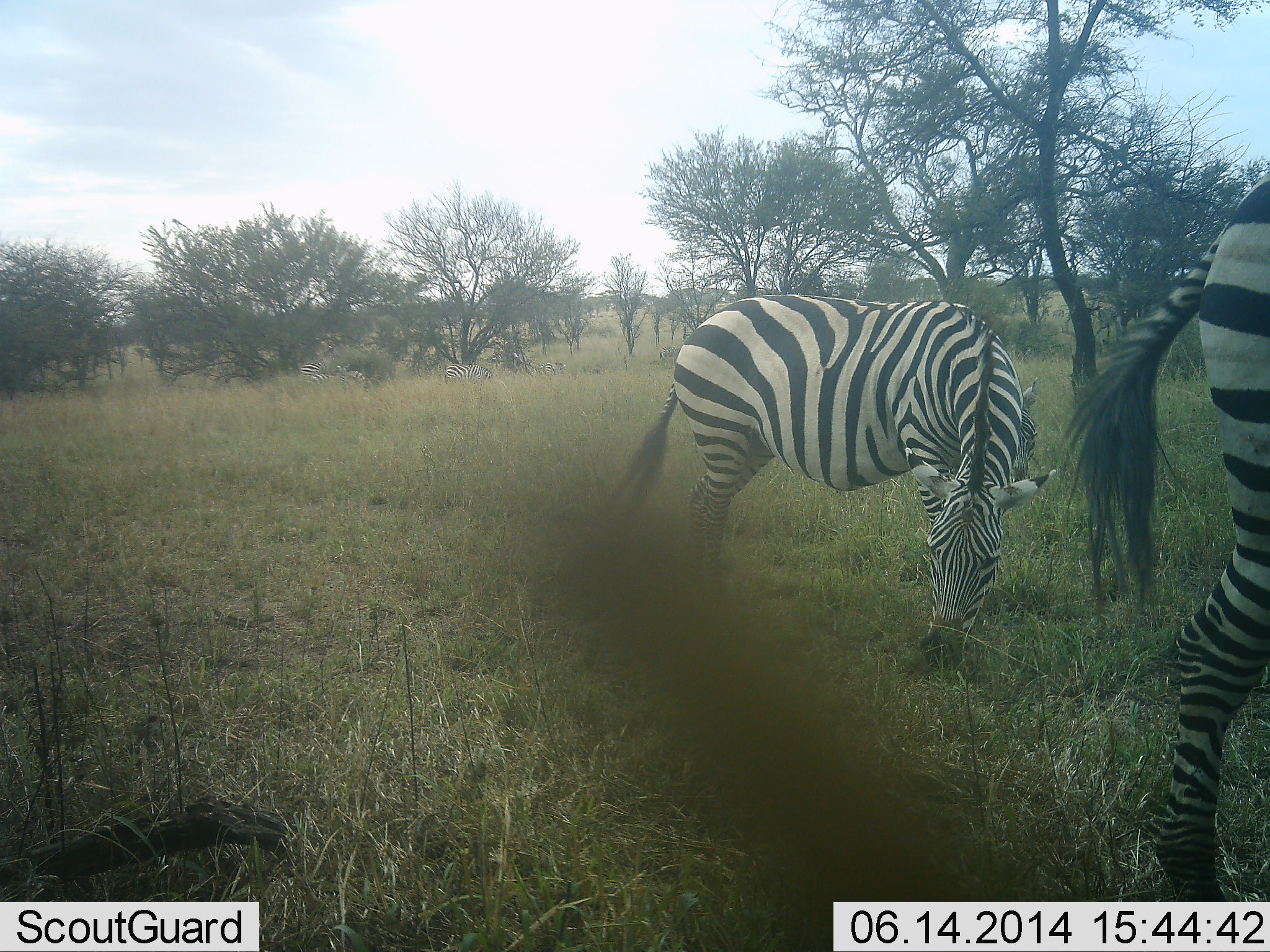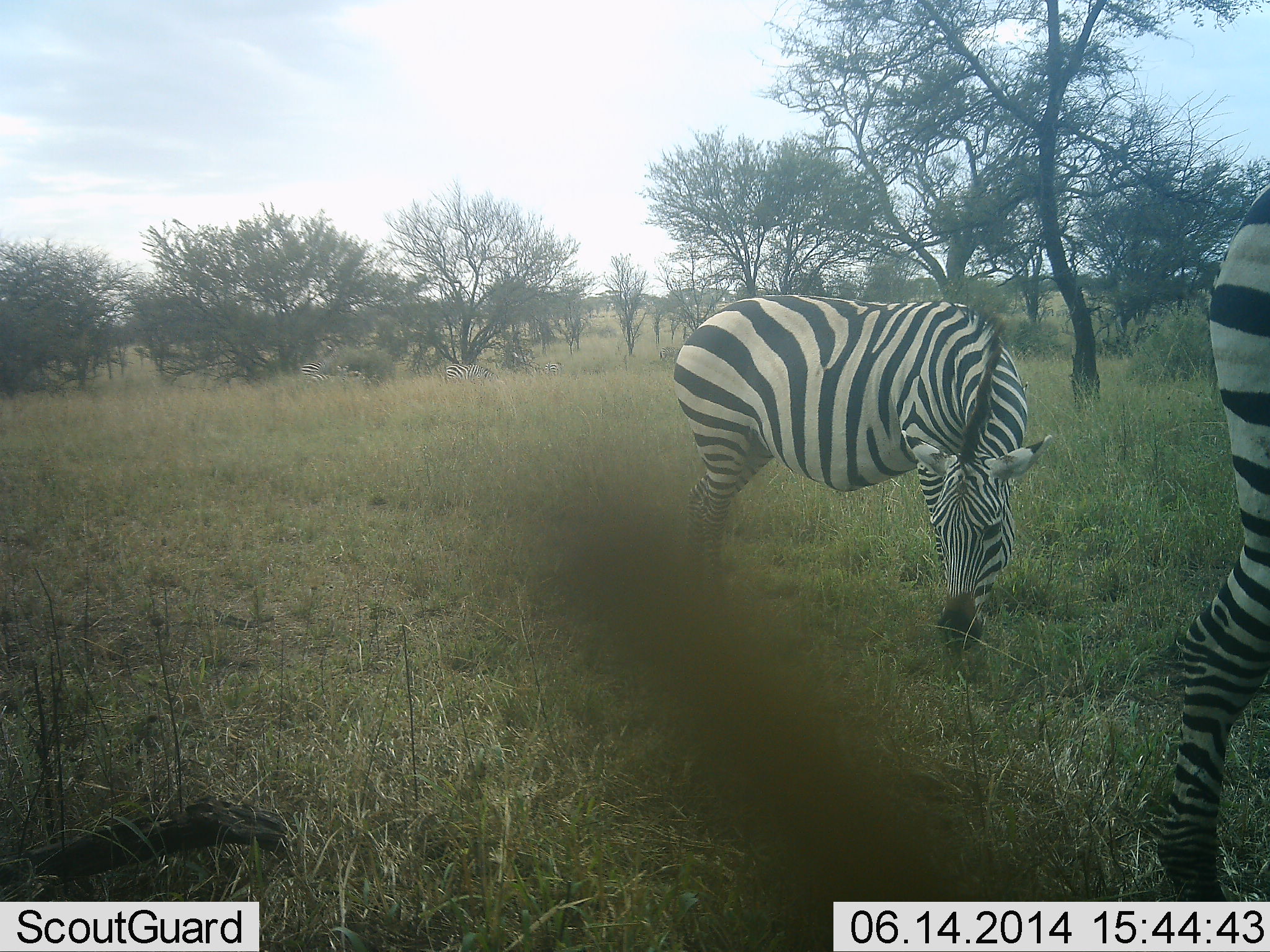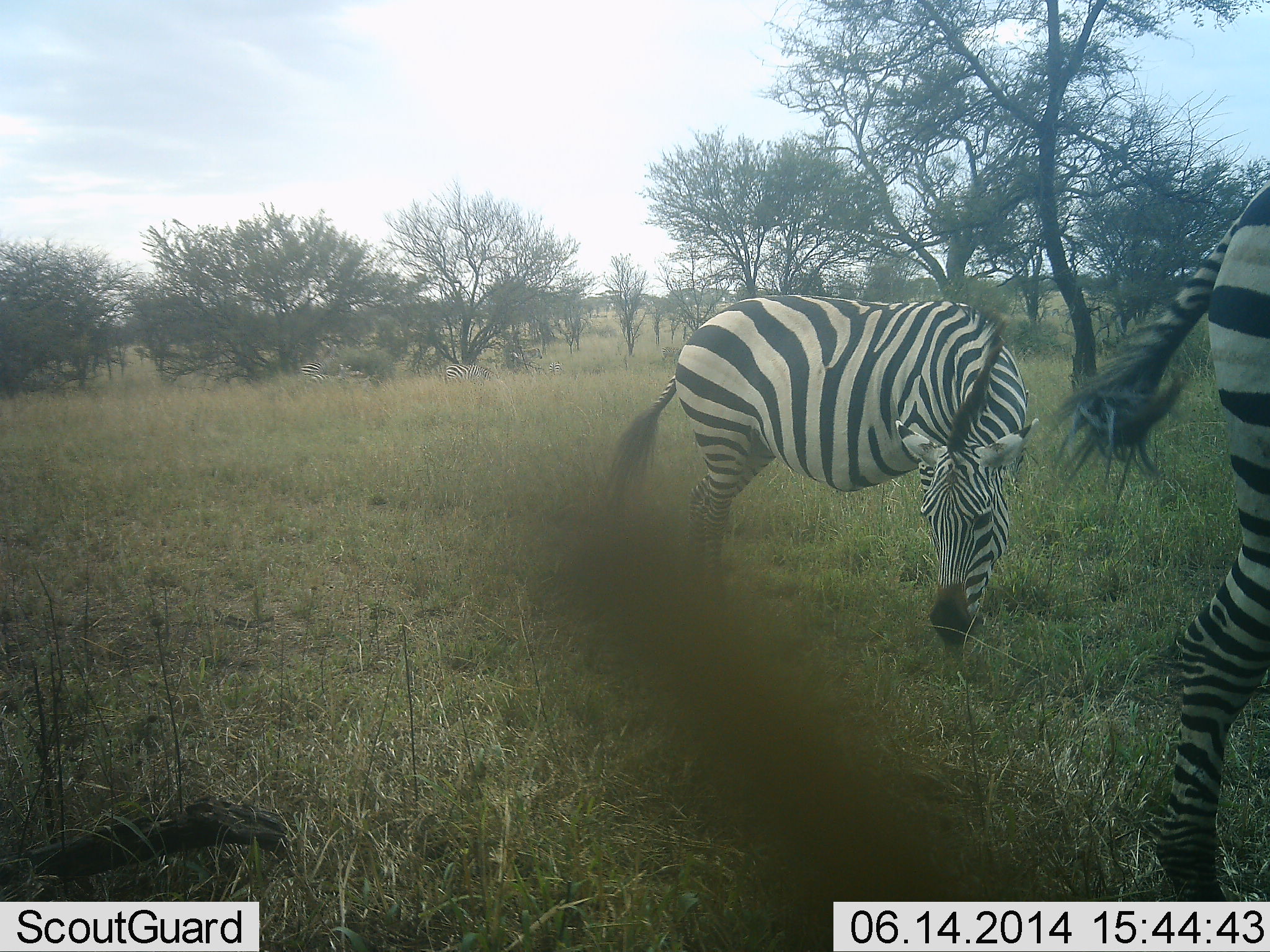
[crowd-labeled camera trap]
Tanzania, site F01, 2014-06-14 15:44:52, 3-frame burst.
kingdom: Animalia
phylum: Chordata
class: Mammalia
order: Perissodactyla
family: Equidae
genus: Equus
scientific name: Equus quagga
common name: plains zebra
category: zebra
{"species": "zebra (plains zebra) (Equus quagga)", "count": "2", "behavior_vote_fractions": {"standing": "60%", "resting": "0%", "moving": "0%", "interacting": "0%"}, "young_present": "0%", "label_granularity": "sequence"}